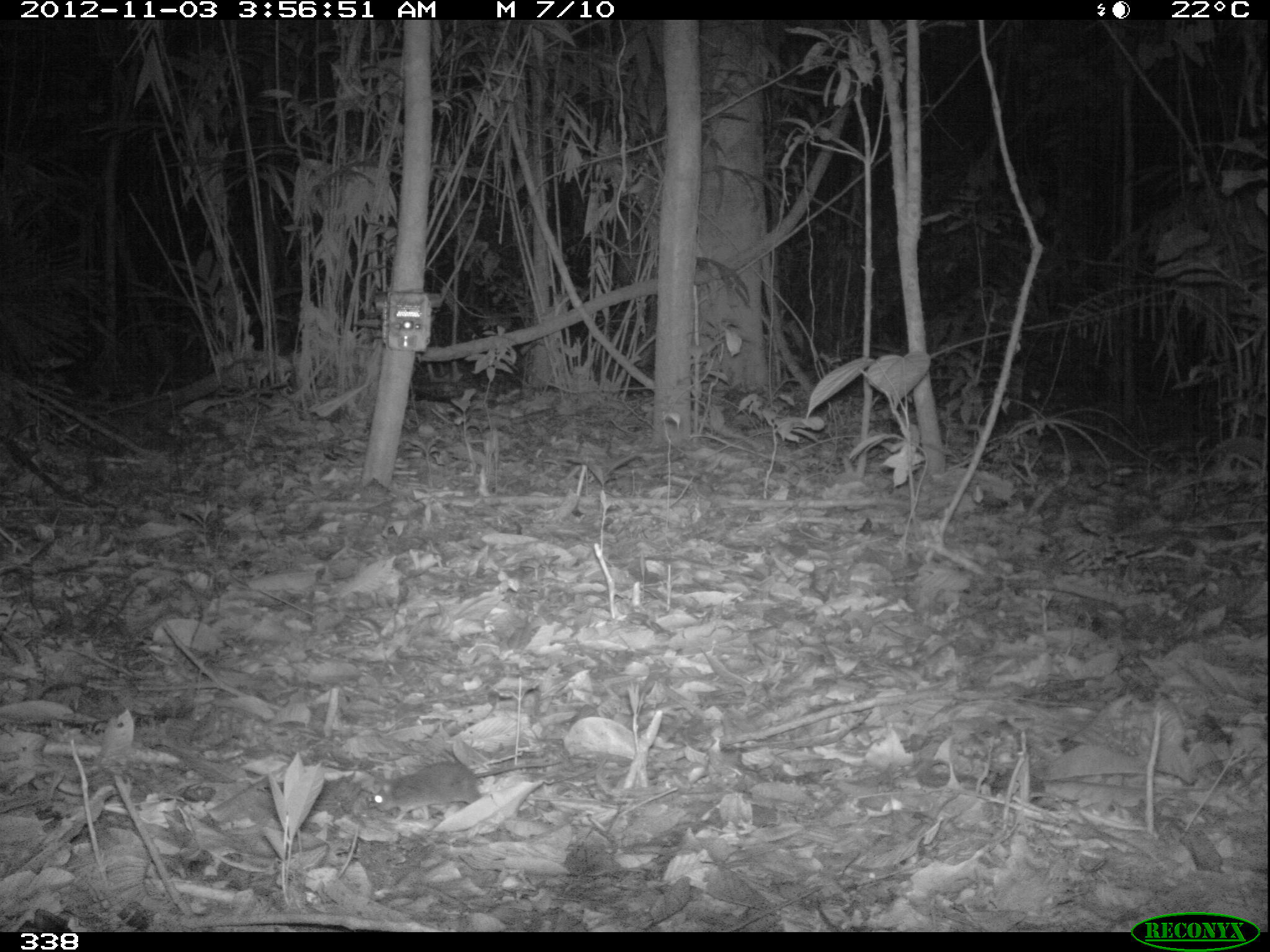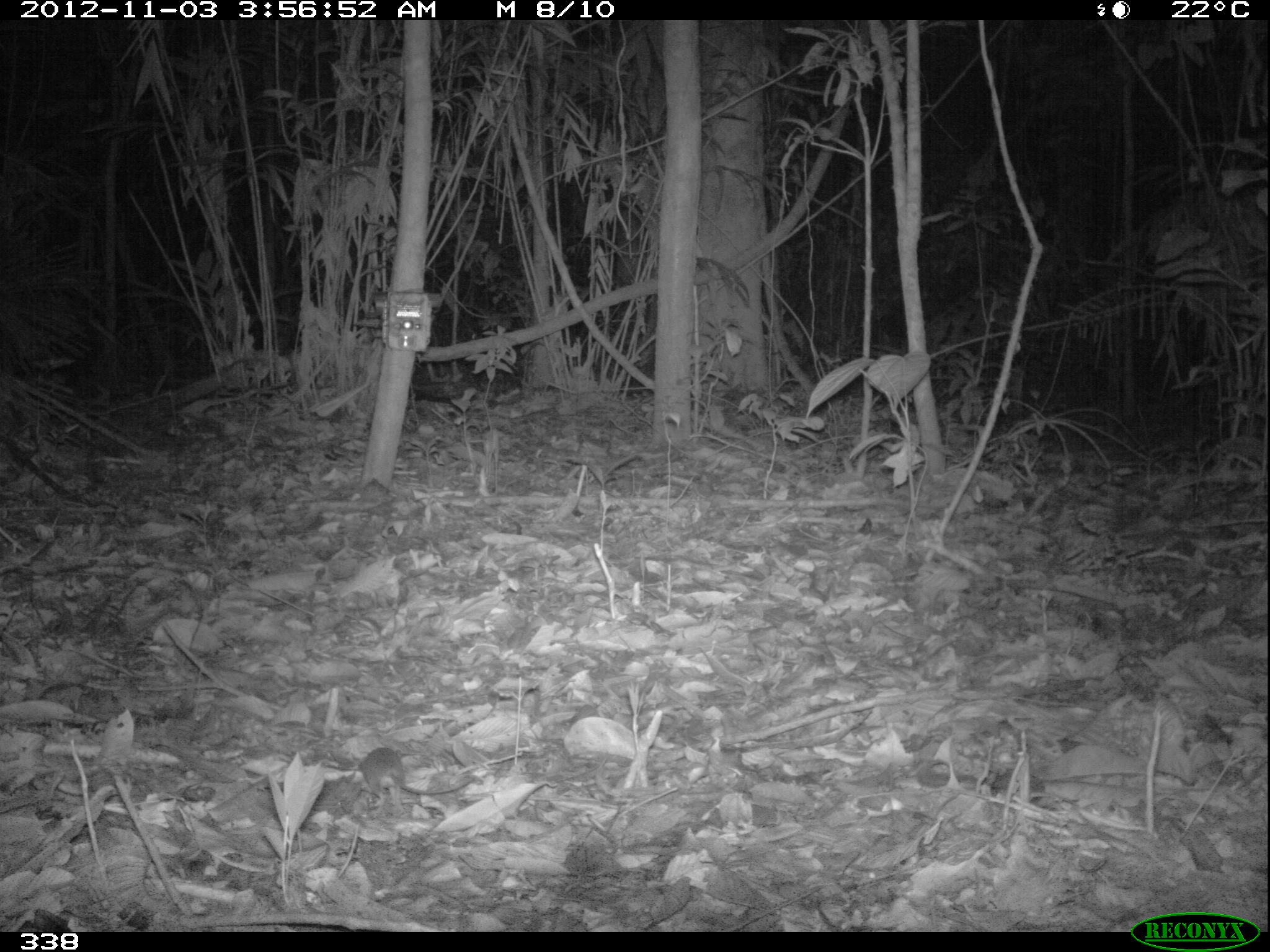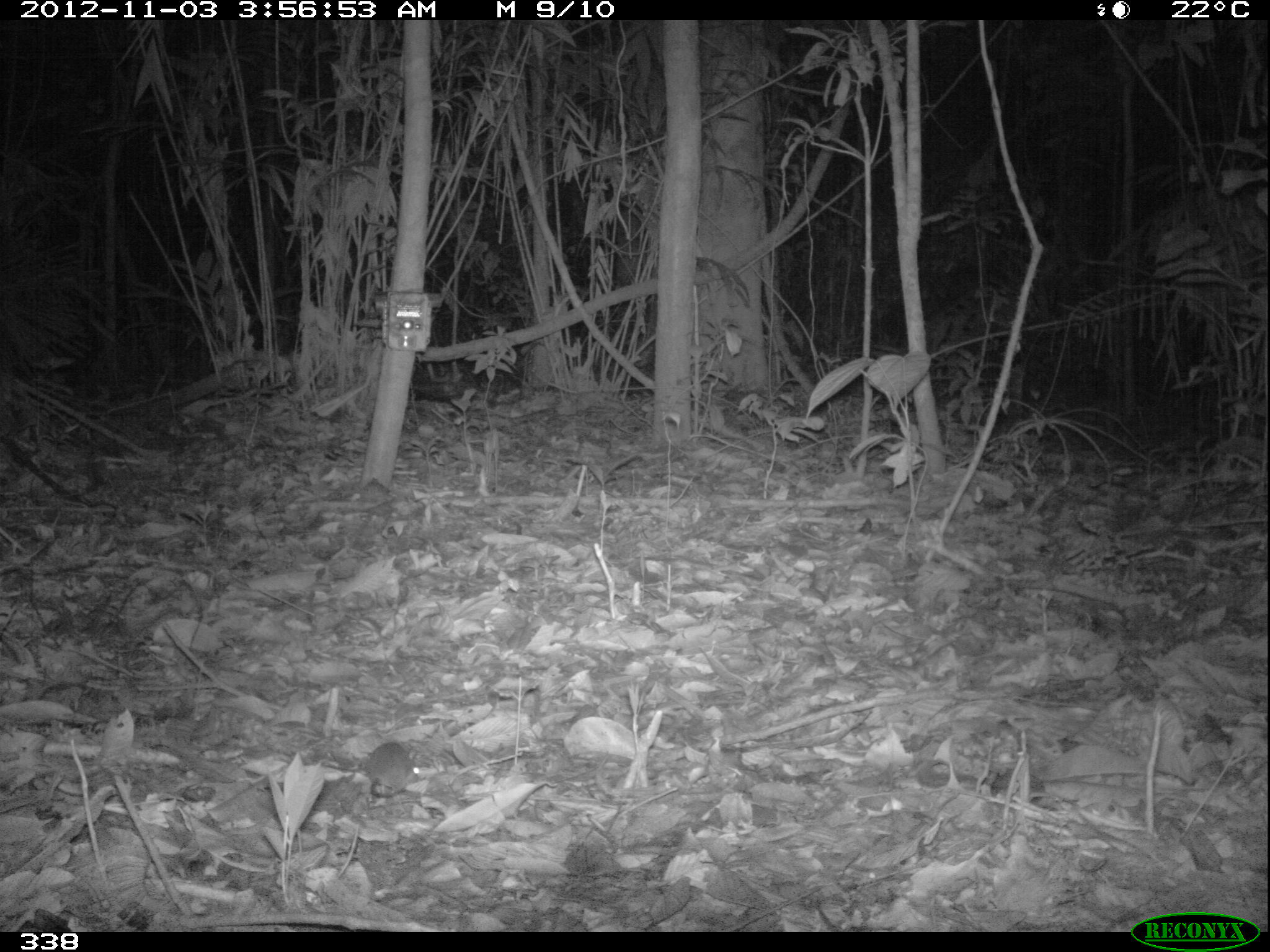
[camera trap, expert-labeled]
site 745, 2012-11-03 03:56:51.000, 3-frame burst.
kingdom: Animalia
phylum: Chordata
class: Mammalia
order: Rodentia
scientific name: Rodentia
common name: rodents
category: unknown rodent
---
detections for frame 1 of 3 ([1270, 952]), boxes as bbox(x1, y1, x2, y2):
unknown rodent: bbox(368, 754, 564, 825)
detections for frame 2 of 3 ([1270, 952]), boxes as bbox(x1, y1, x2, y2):
unknown rodent: bbox(356, 746, 474, 812)